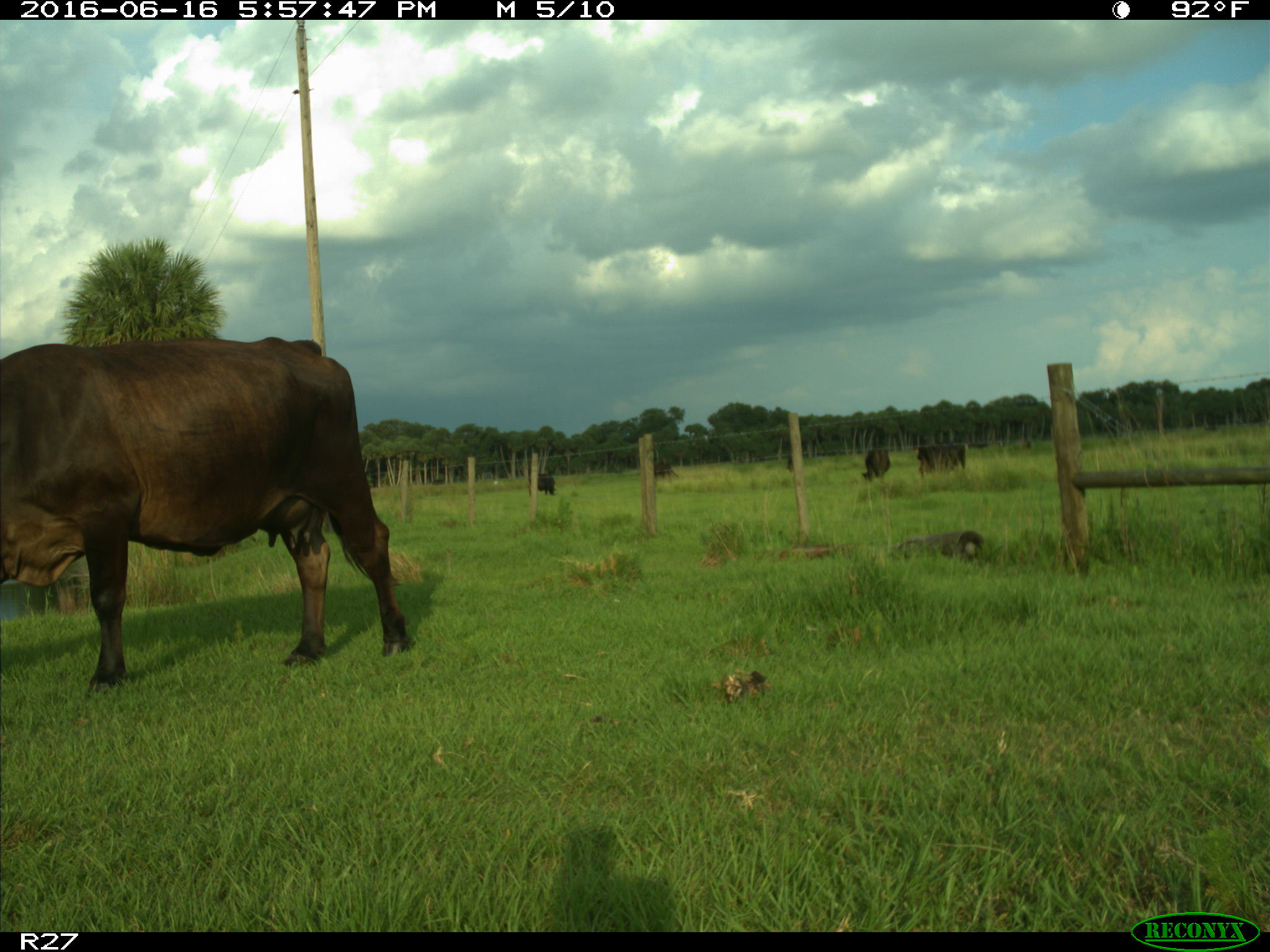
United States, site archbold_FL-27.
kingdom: Animalia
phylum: Chordata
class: Mammalia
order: Artiodactyla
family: Bovidae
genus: Bos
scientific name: Bos taurus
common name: domestic cow